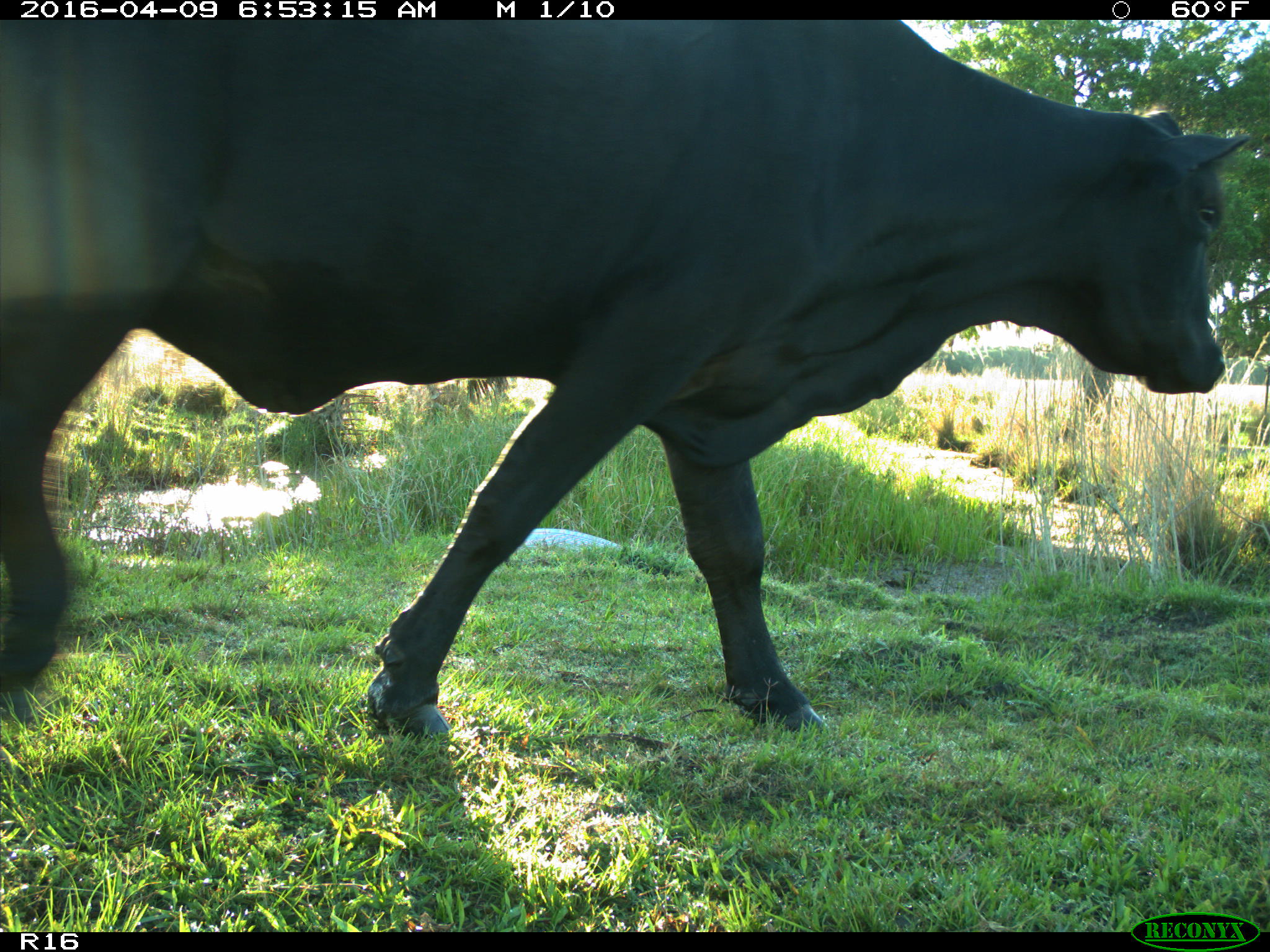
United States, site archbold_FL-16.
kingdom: Animalia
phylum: Chordata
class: Mammalia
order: Artiodactyla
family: Bovidae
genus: Bos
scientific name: Bos taurus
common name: domestic cow